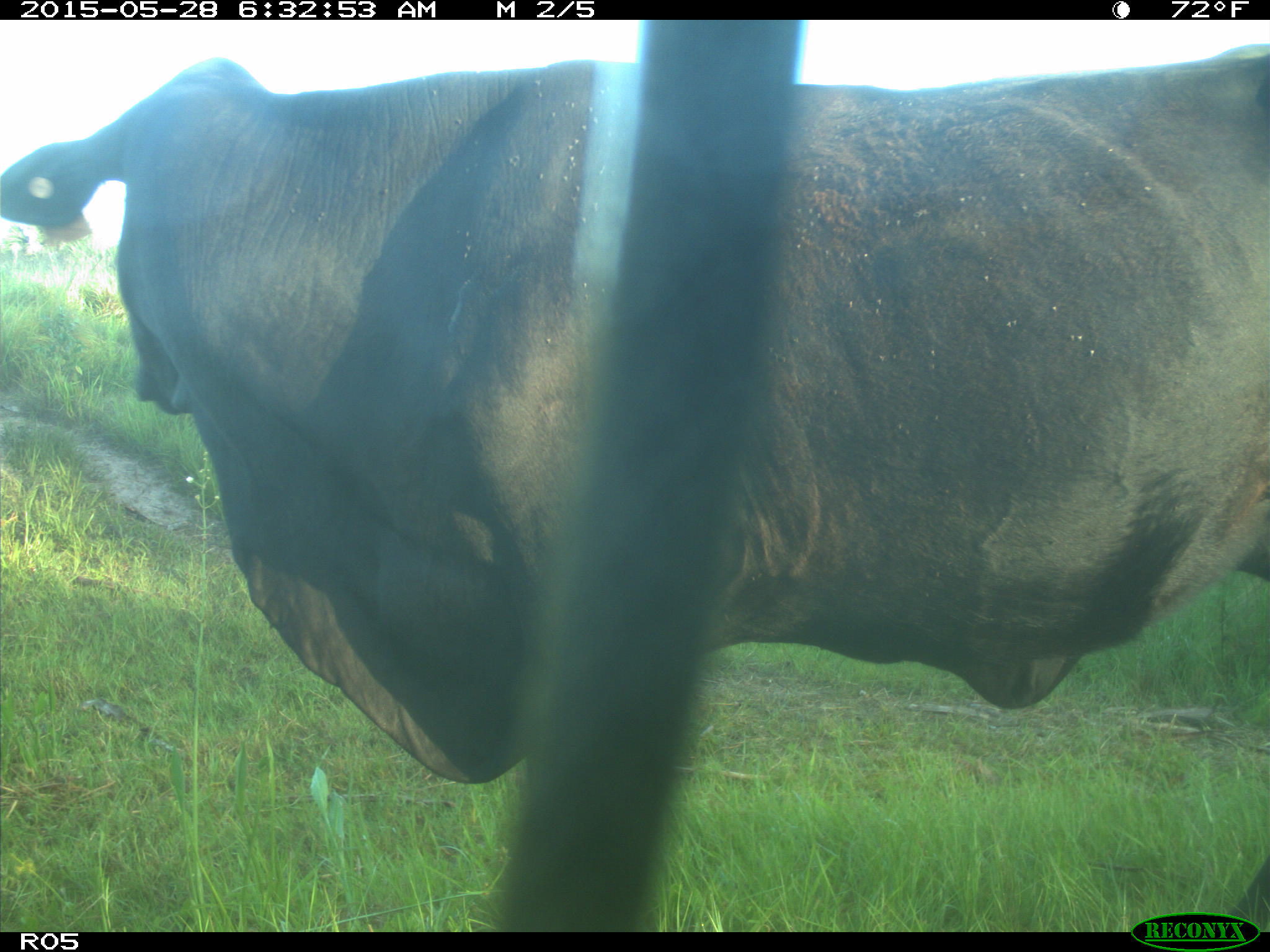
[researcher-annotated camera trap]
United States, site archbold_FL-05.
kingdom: Animalia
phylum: Chordata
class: Mammalia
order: Artiodactyla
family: Bovidae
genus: Bos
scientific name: Bos taurus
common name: domestic cow